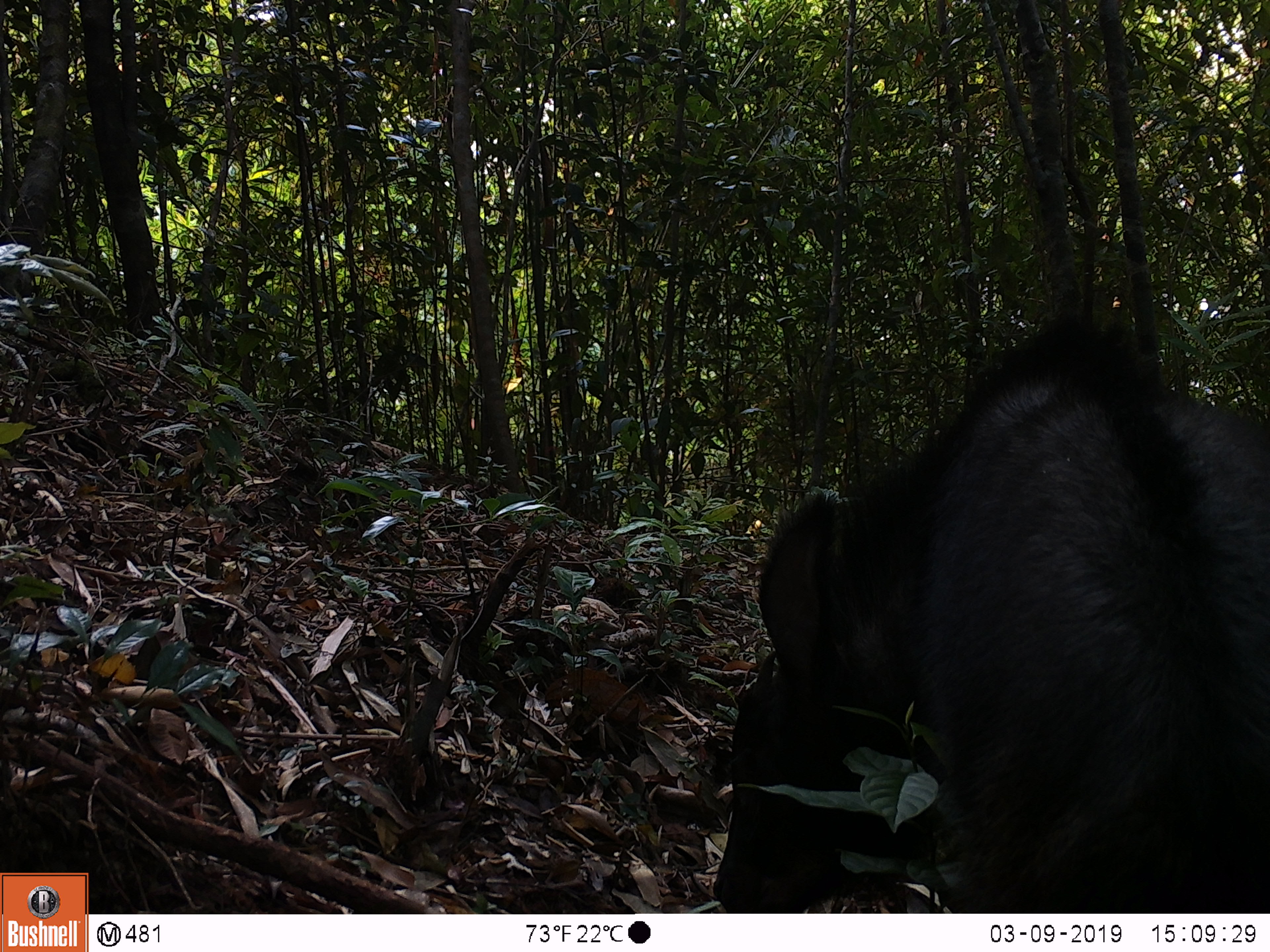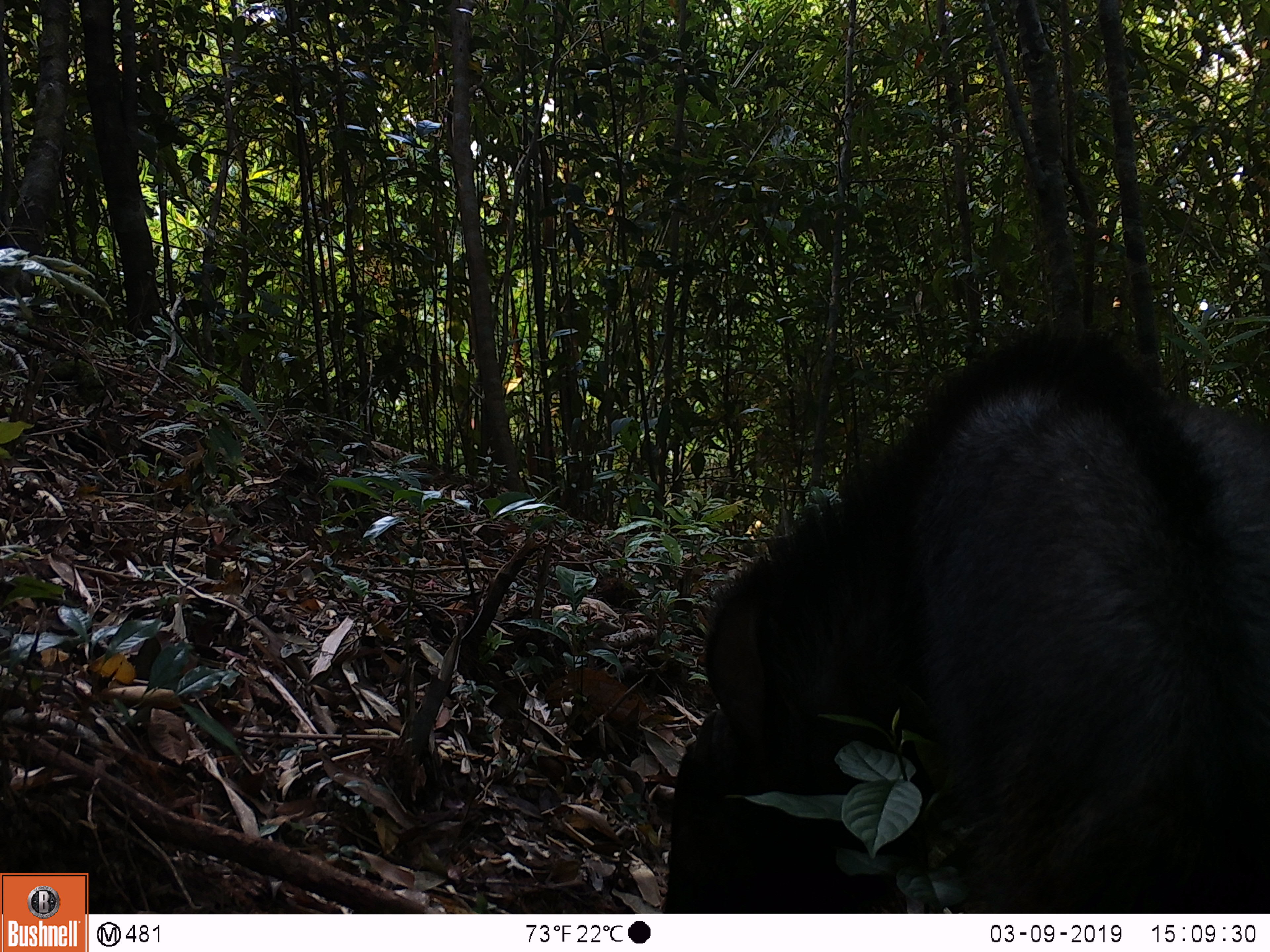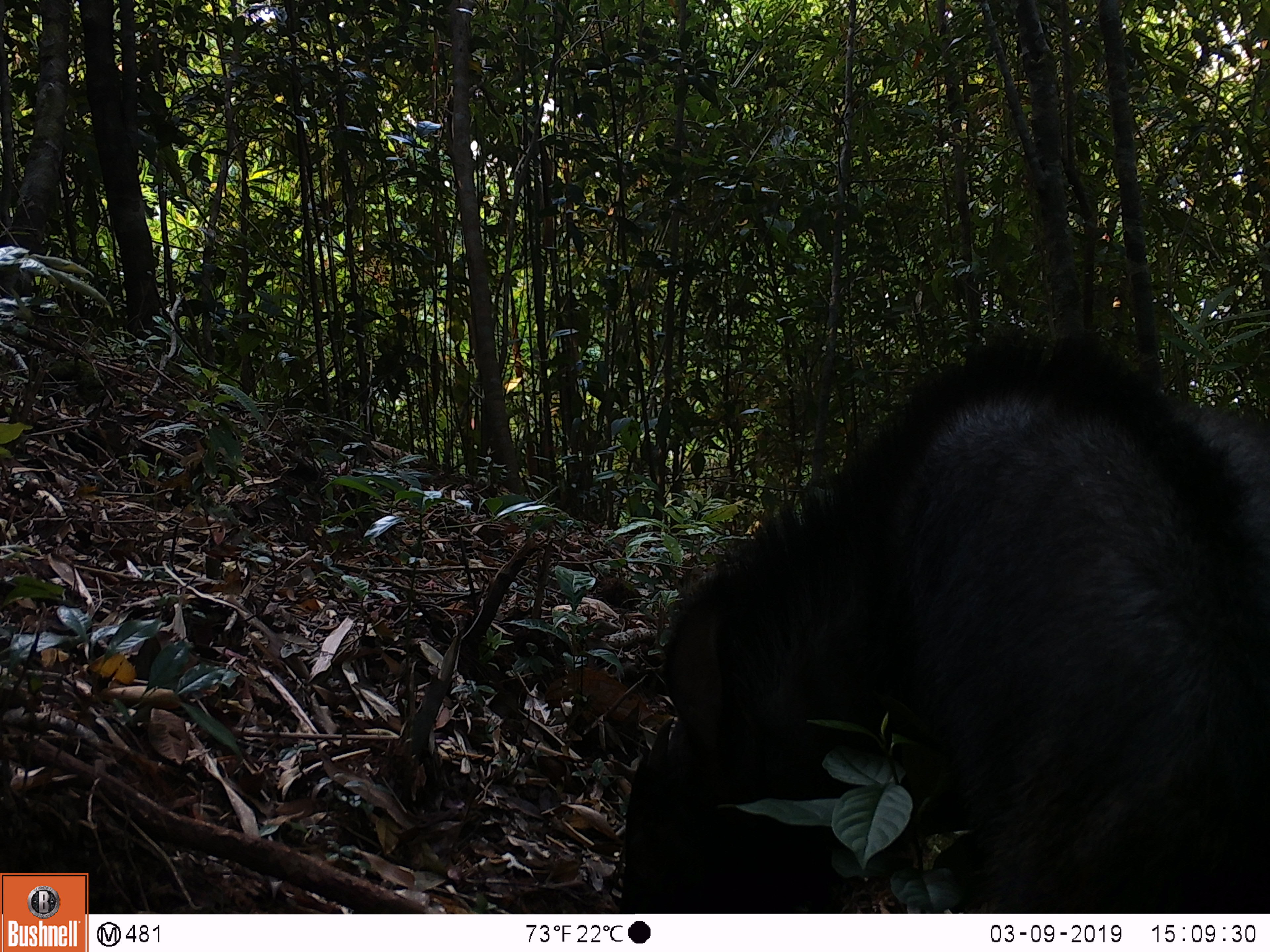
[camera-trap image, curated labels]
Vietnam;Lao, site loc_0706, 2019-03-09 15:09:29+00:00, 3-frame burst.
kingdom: Animalia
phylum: Chordata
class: Mammalia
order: Artiodactyla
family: Bovidae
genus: Capricornis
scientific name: Capricornis sumatraensis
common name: chinese serow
Chinese serow (Capricornis sumatraensis). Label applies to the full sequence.